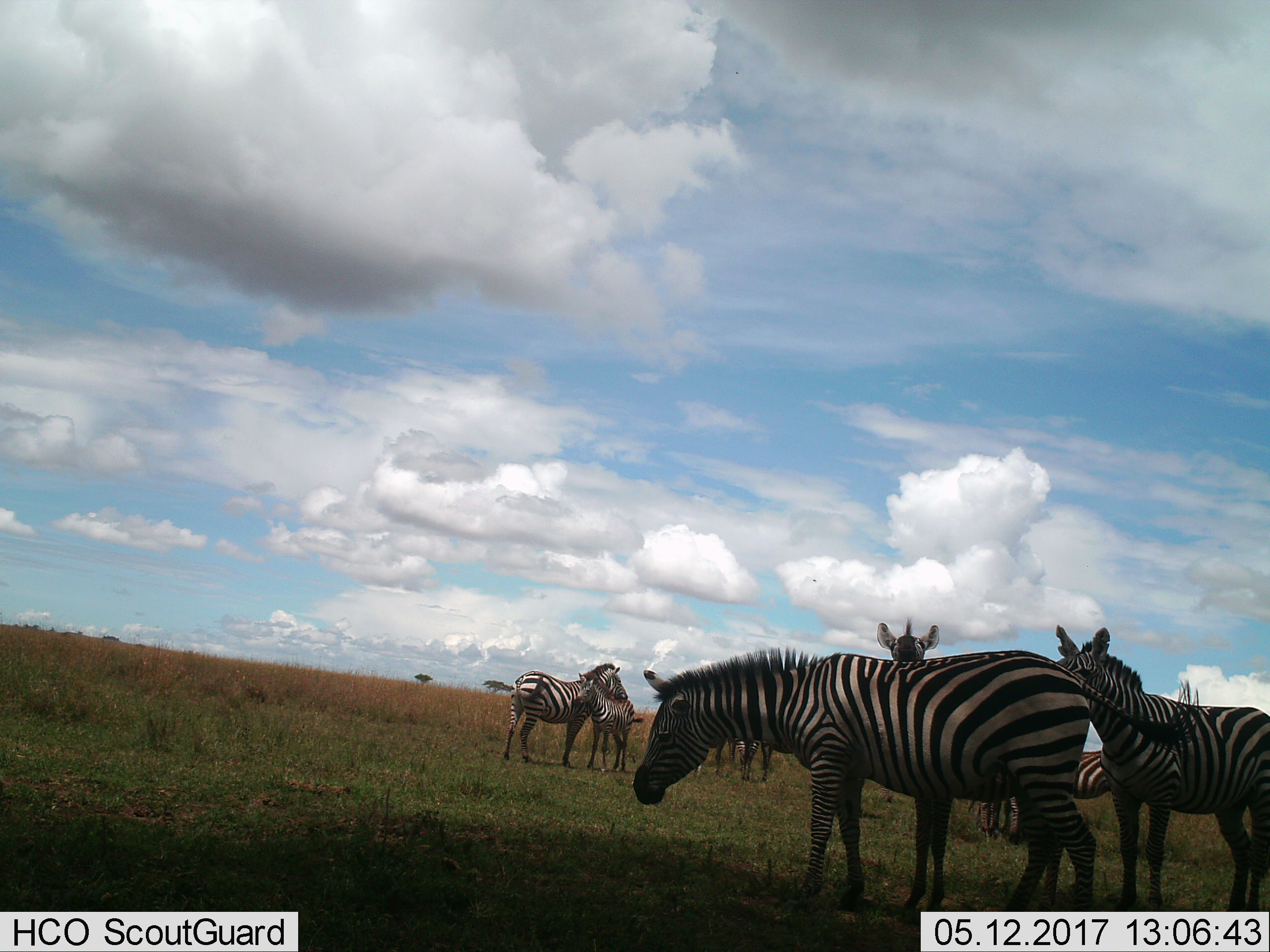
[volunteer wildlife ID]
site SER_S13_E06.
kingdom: Animalia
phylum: Chordata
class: Mammalia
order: Perissodactyla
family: Equidae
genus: Equus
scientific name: Equus quagga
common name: plains zebra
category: zebraplains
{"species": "zebraplains (plains zebra) (Equus quagga)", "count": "9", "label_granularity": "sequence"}